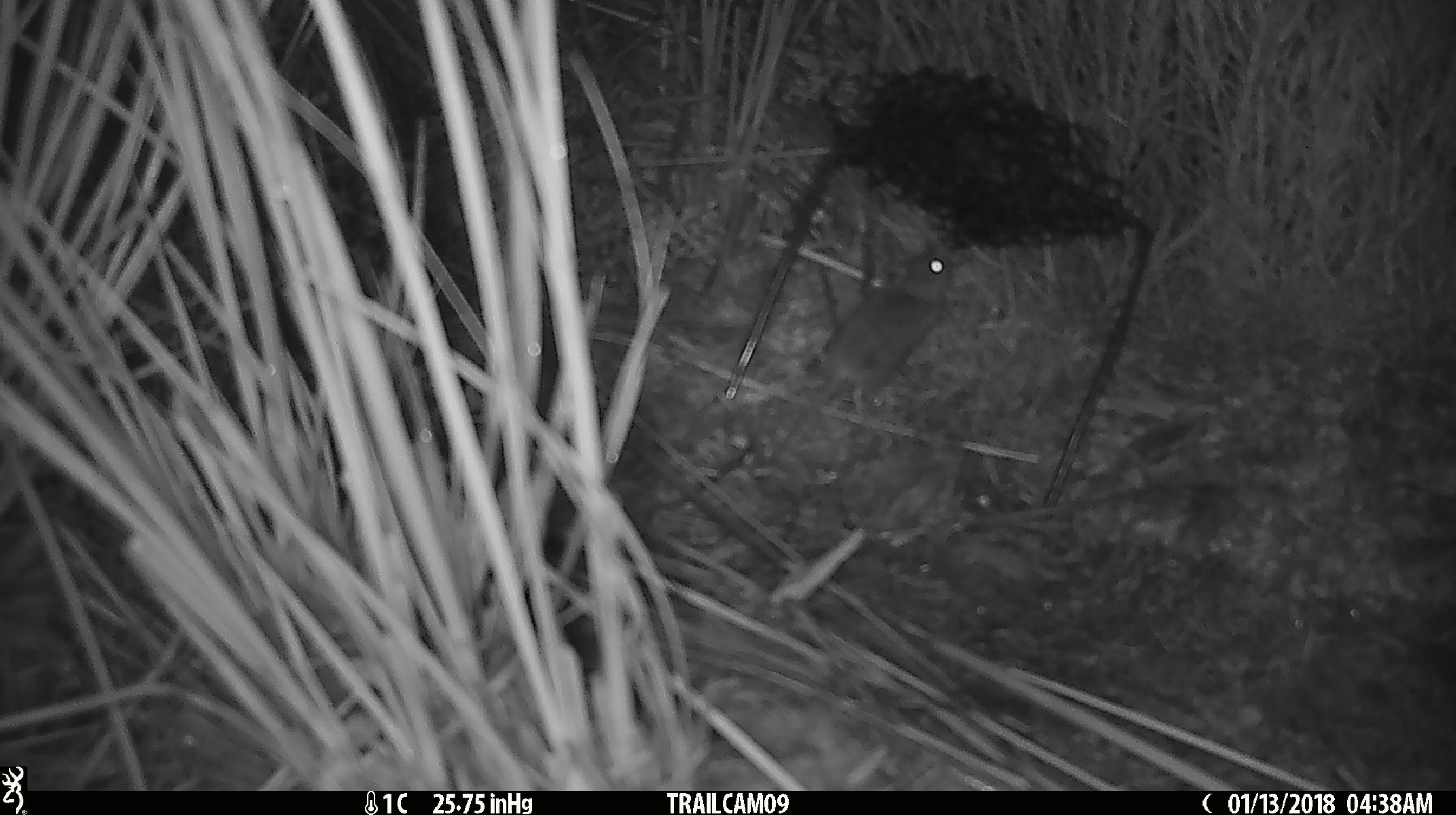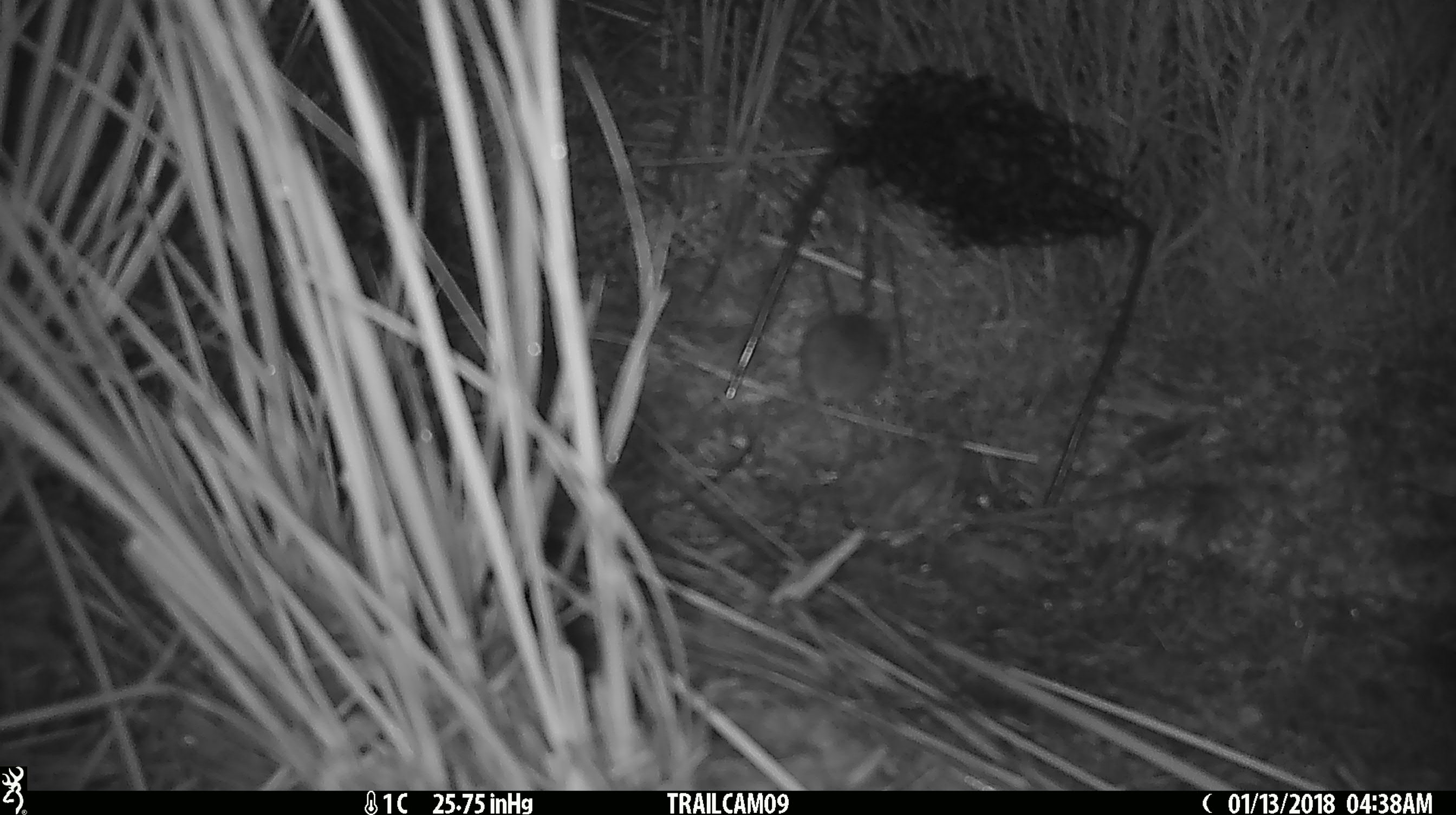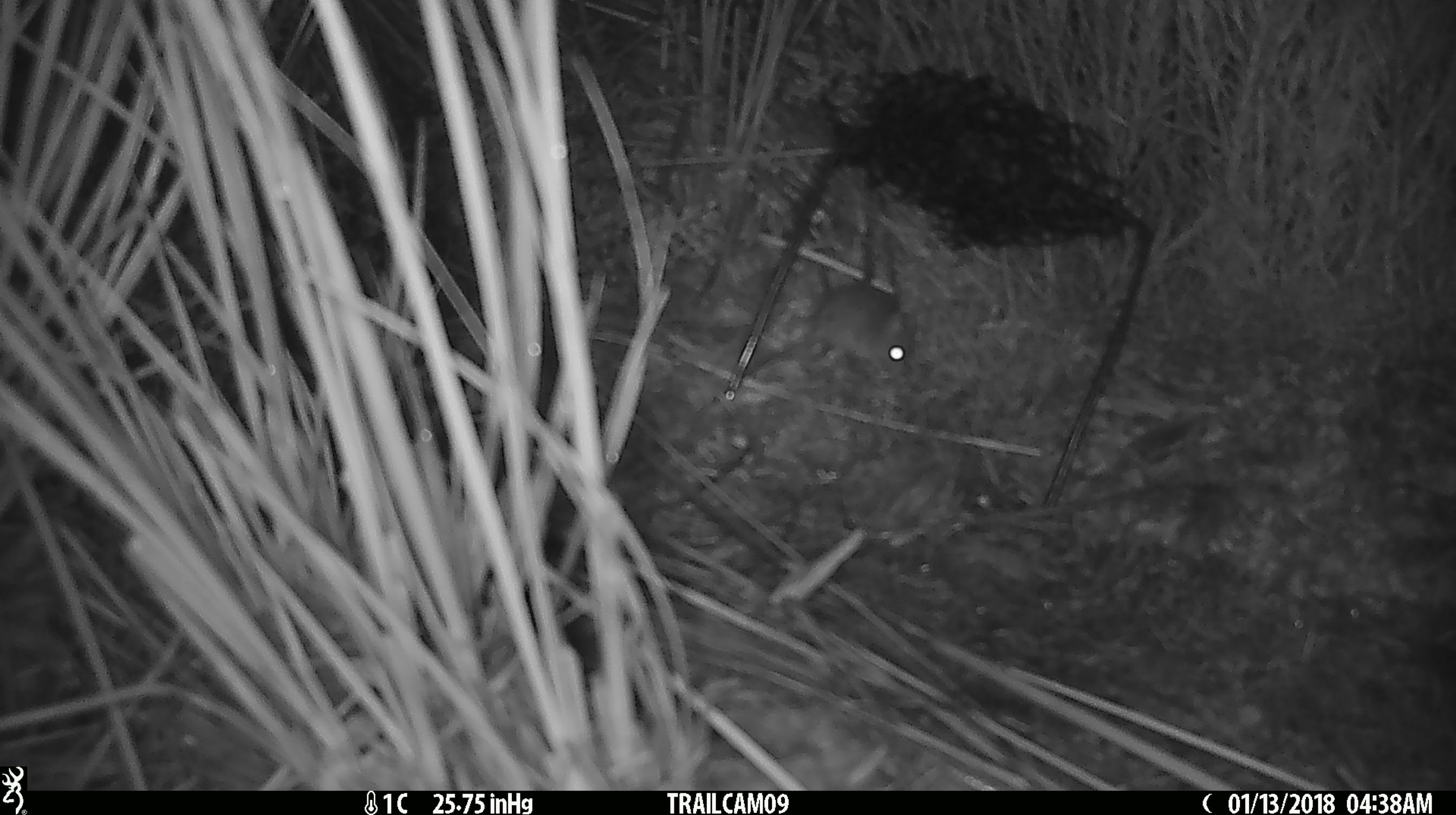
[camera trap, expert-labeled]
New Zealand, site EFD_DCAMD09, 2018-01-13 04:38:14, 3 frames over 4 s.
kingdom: Animalia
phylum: Chordata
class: Mammalia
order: Rodentia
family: Muridae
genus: Mus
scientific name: Mus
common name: mouse